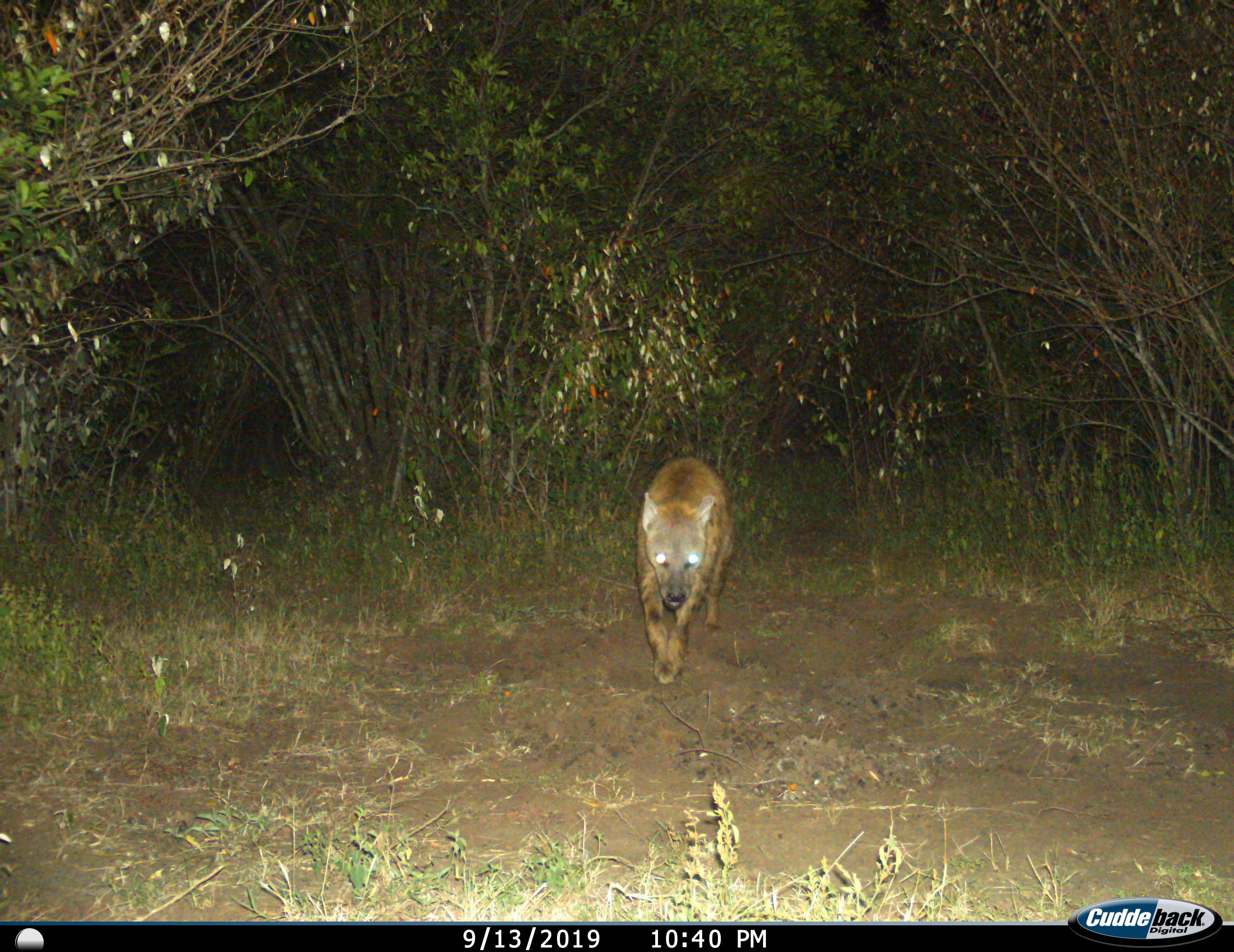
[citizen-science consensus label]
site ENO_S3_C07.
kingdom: Animalia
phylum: Chordata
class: Mammalia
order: Carnivora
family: Hyaenidae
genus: Crocuta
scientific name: Crocuta crocuta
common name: spotted hyena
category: hyenaspotted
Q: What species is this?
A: Hyenaspotted (spotted hyena) (Crocuta crocuta).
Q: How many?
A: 1.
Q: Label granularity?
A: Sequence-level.